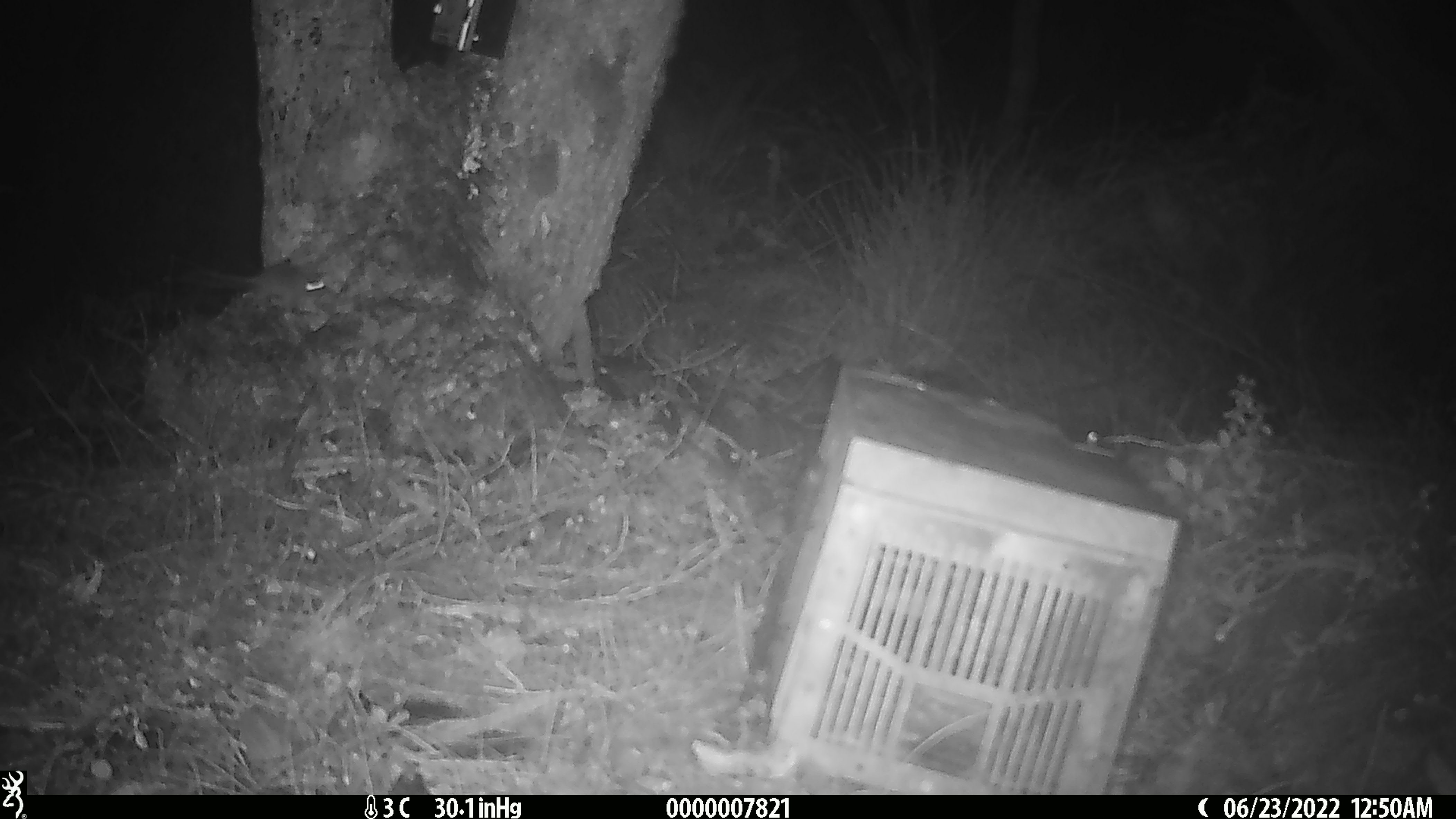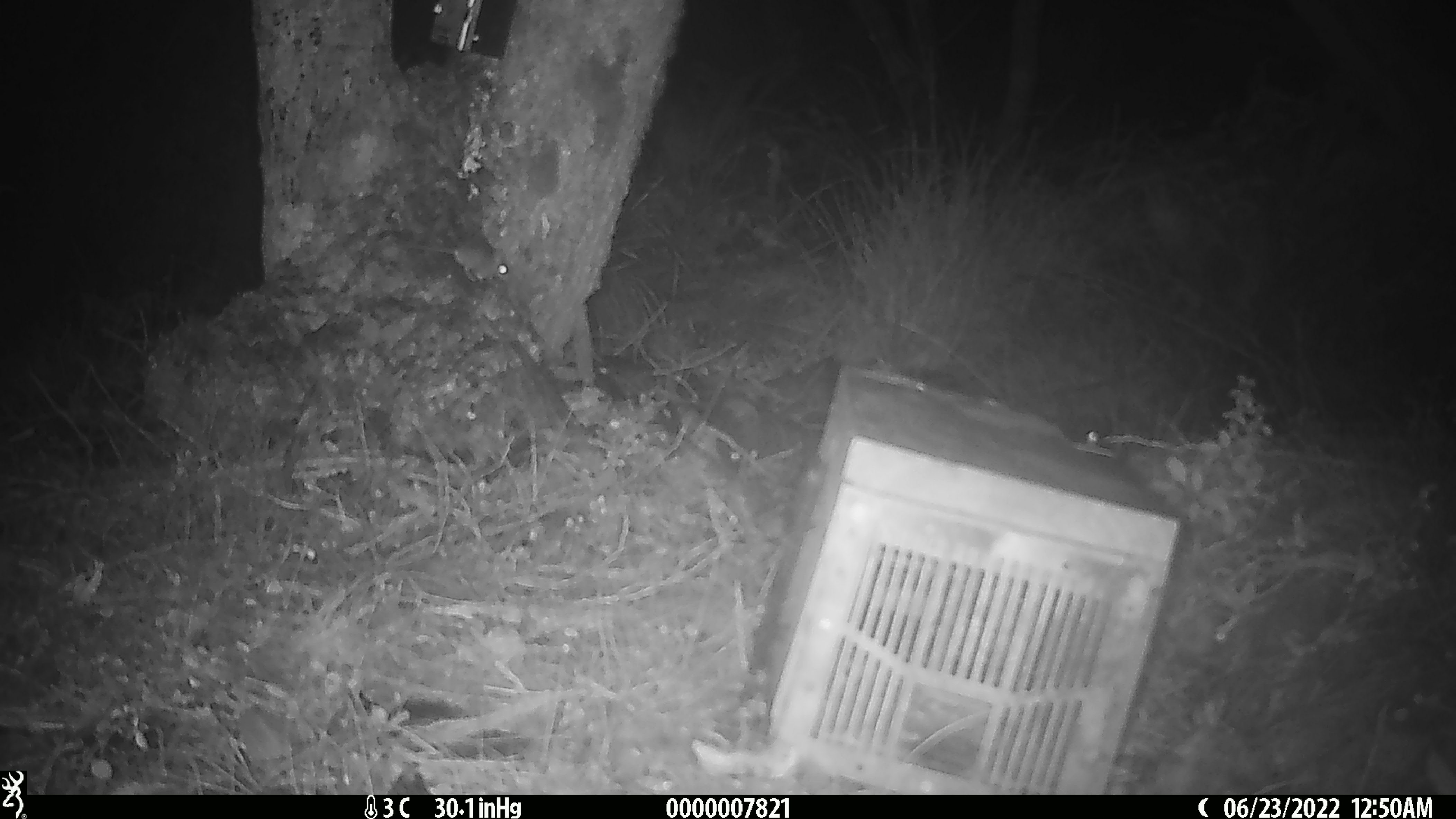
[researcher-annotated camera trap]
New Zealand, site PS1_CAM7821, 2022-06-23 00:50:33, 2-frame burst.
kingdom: Animalia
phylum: Chordata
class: Mammalia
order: Rodentia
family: Muridae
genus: Mus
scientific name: Mus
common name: mouse